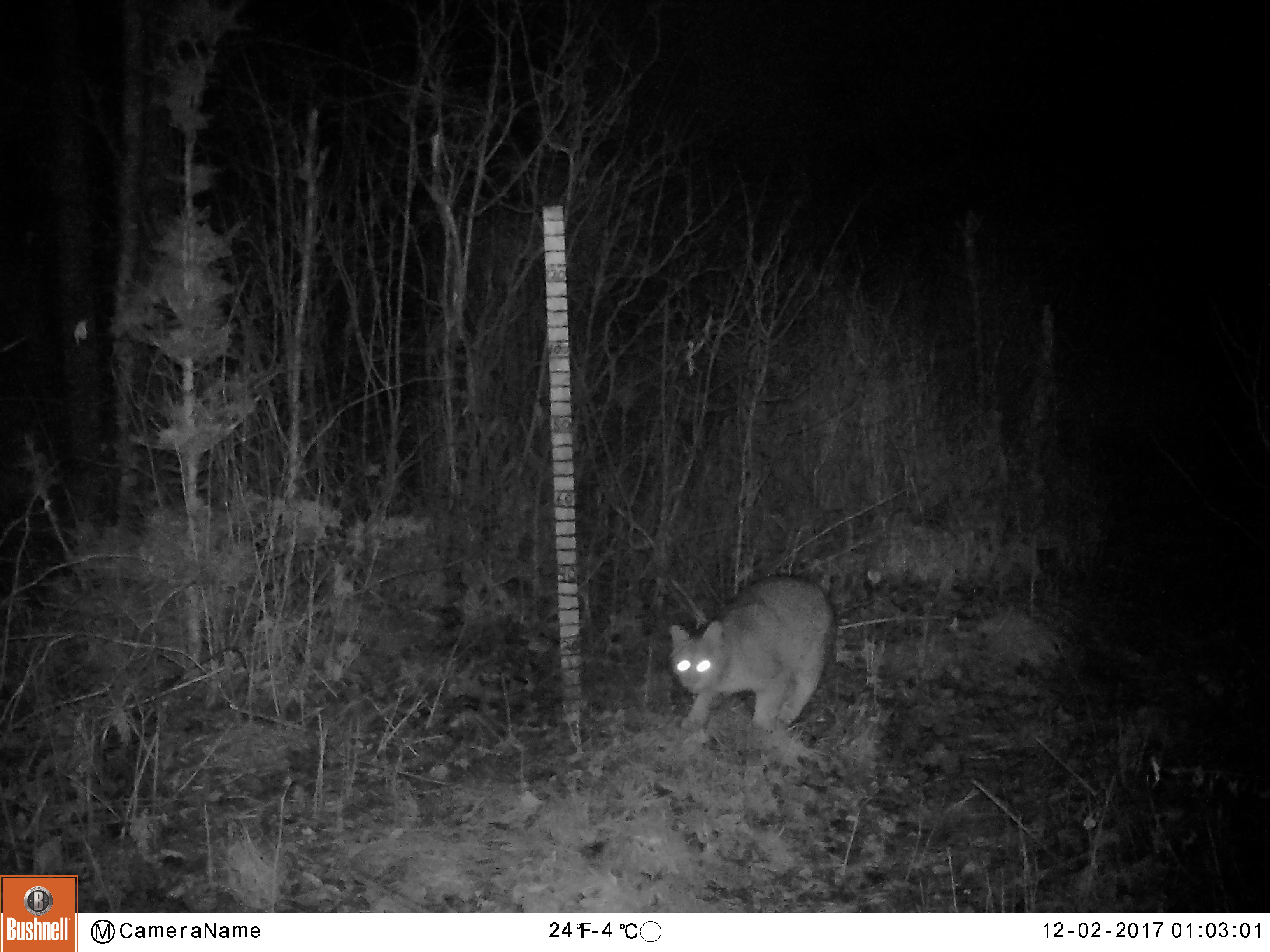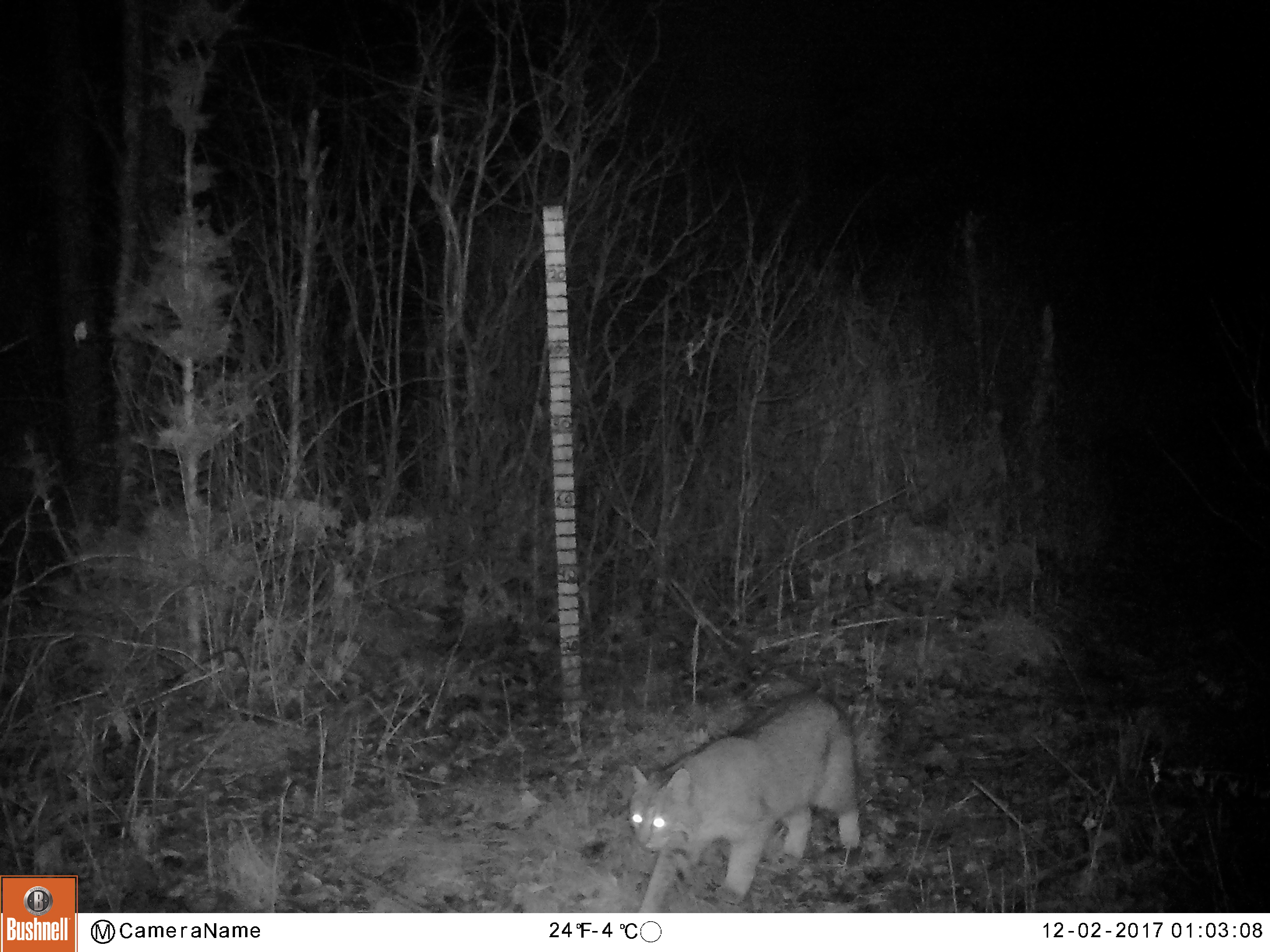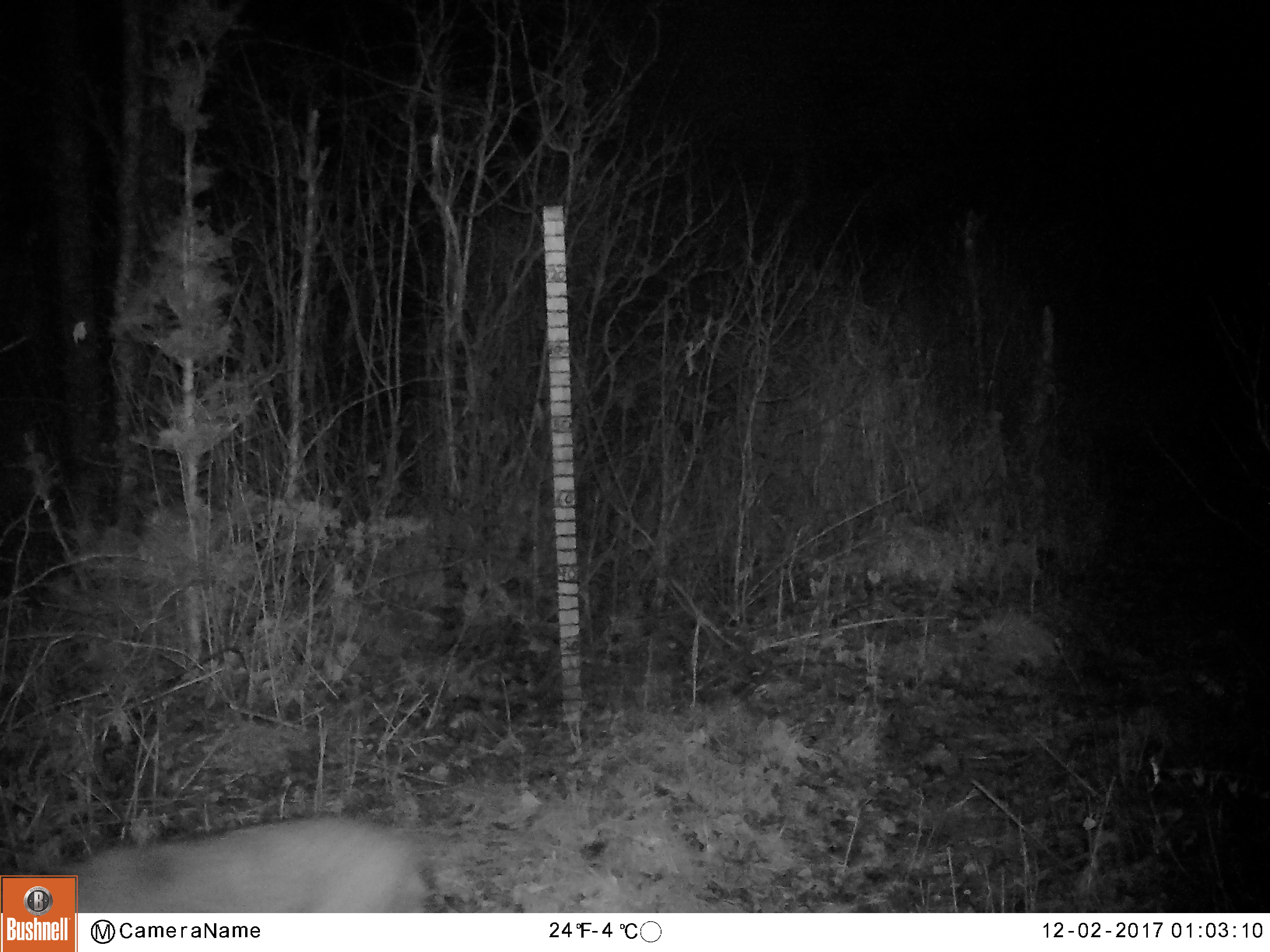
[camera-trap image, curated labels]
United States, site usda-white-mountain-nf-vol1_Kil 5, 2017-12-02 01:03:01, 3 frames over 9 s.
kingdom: Animalia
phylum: Chordata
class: Mammalia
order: Carnivora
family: Felidae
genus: Lynx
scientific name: Lynx rufus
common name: bobcat